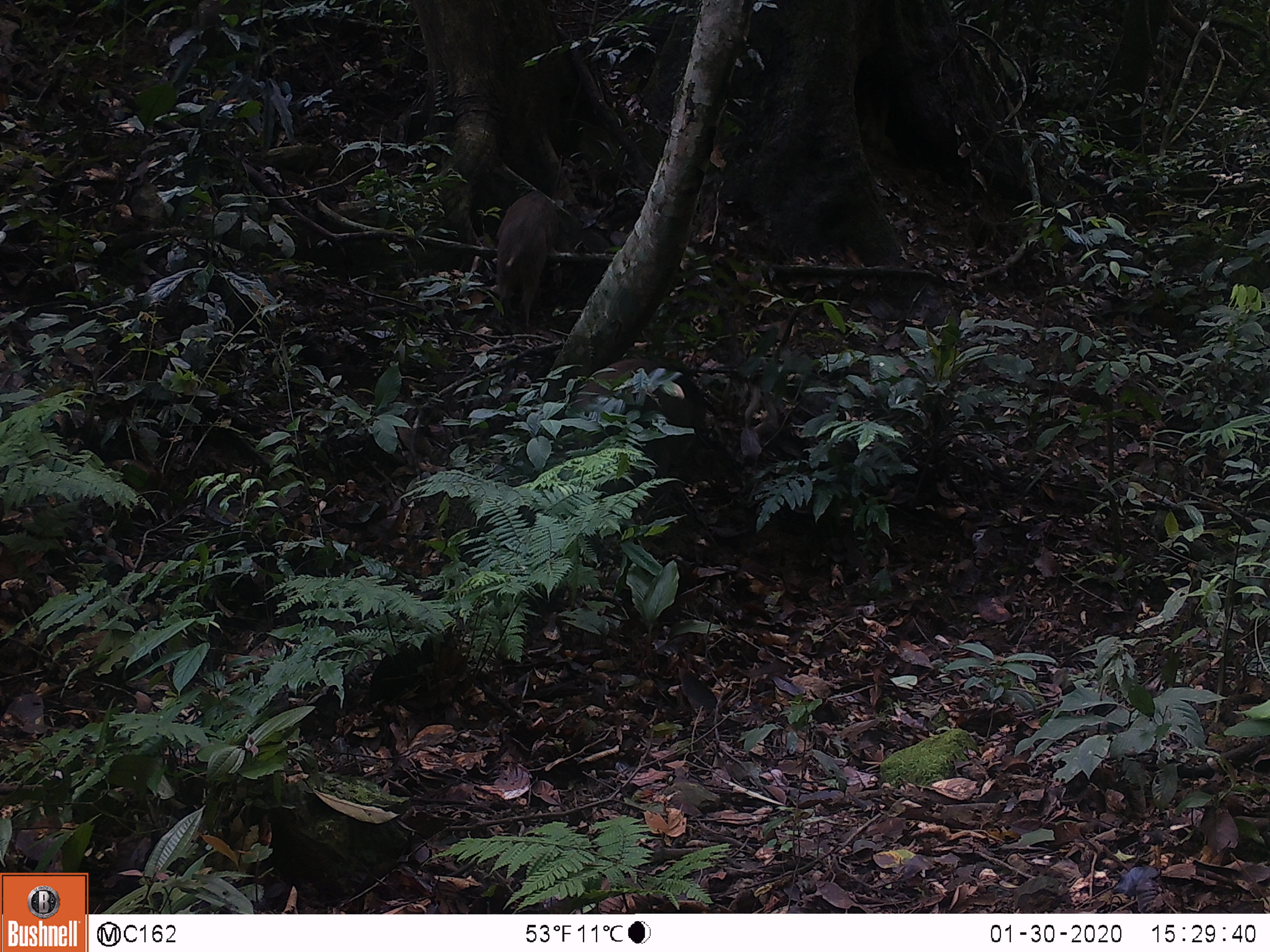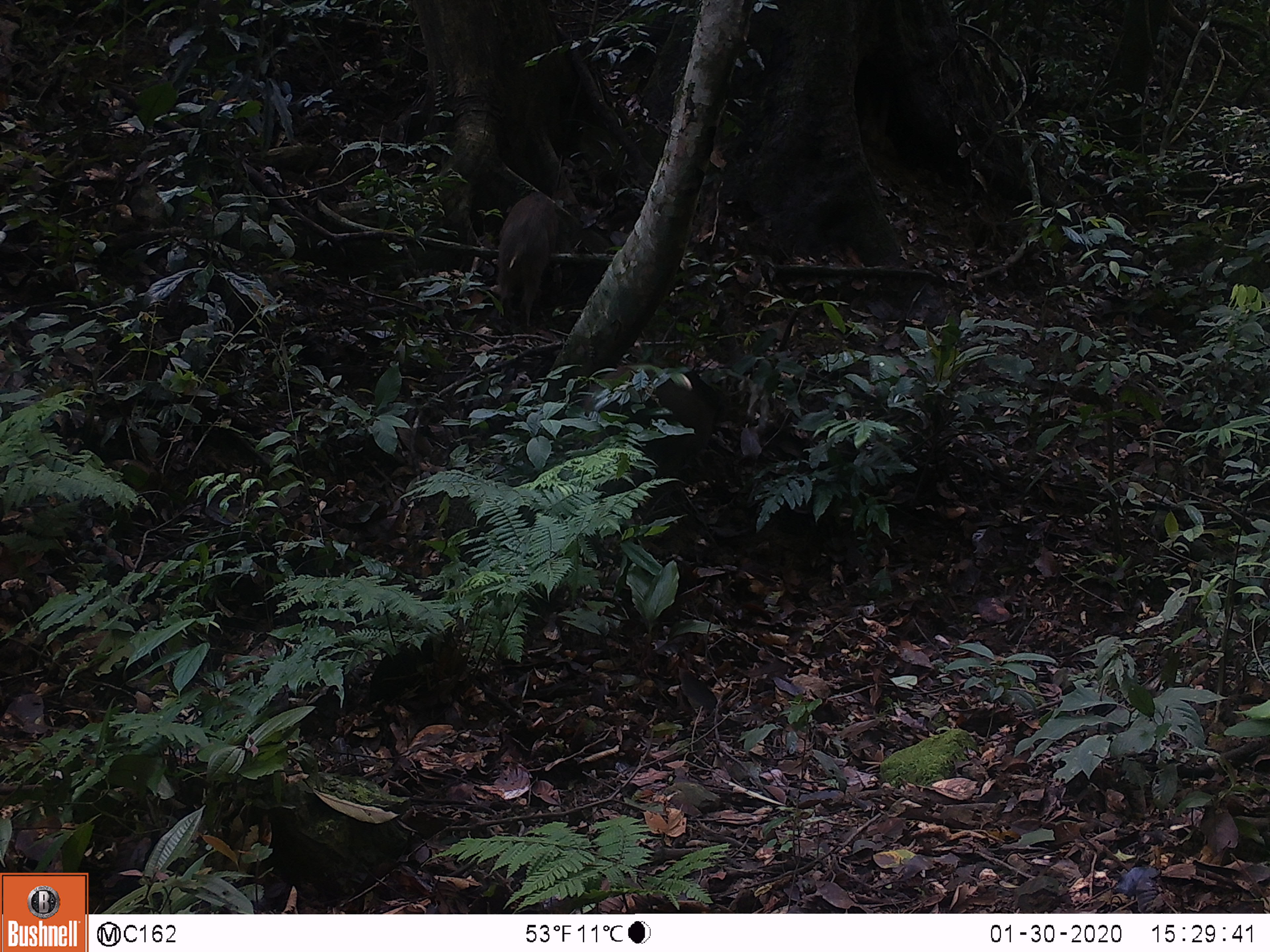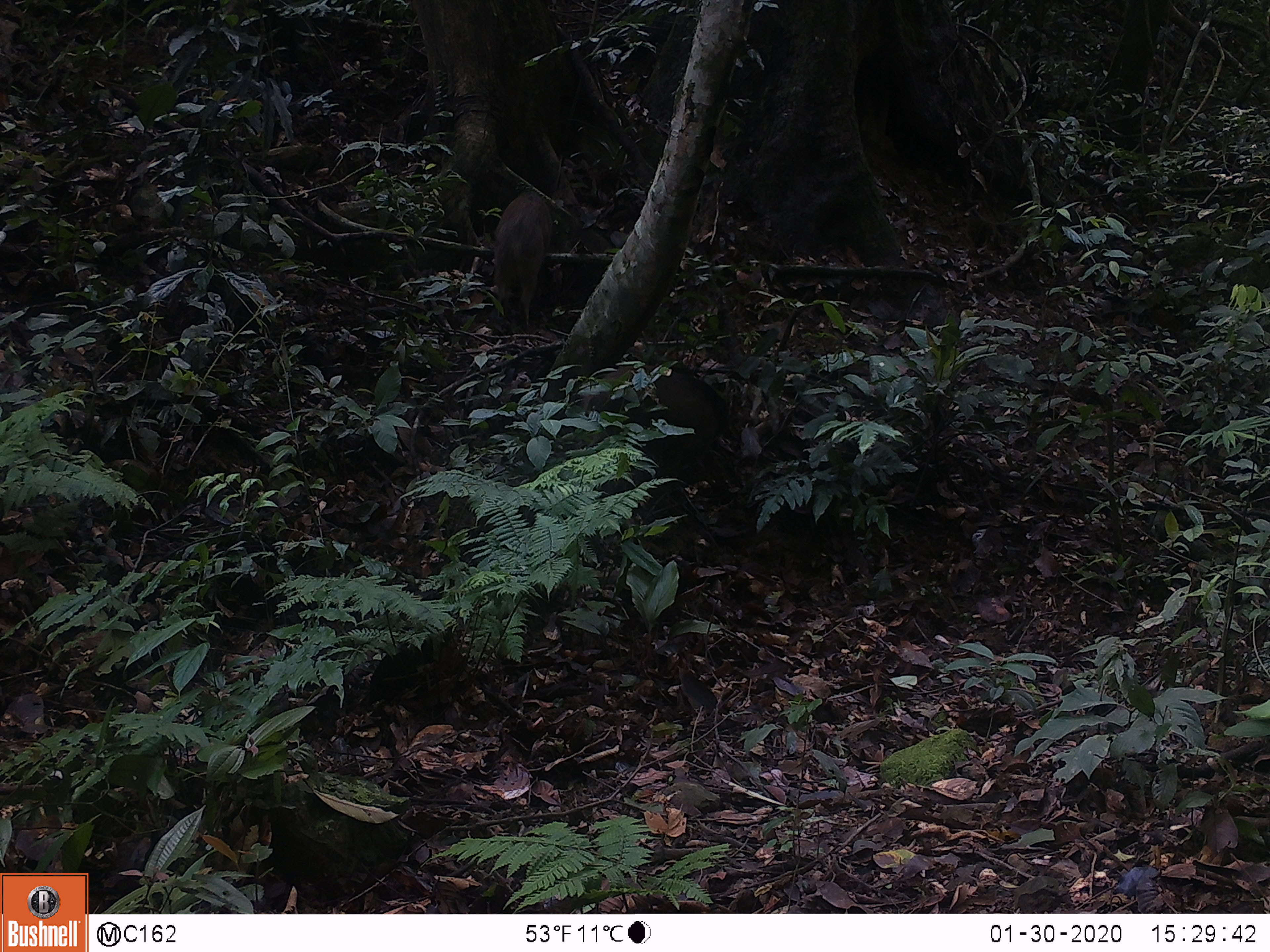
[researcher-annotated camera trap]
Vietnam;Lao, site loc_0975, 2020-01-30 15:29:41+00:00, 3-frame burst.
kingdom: Animalia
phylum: Chordata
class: Mammalia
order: Artiodactyla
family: Suidae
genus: Sus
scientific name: Sus scrofa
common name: eurasian wild pig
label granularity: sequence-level